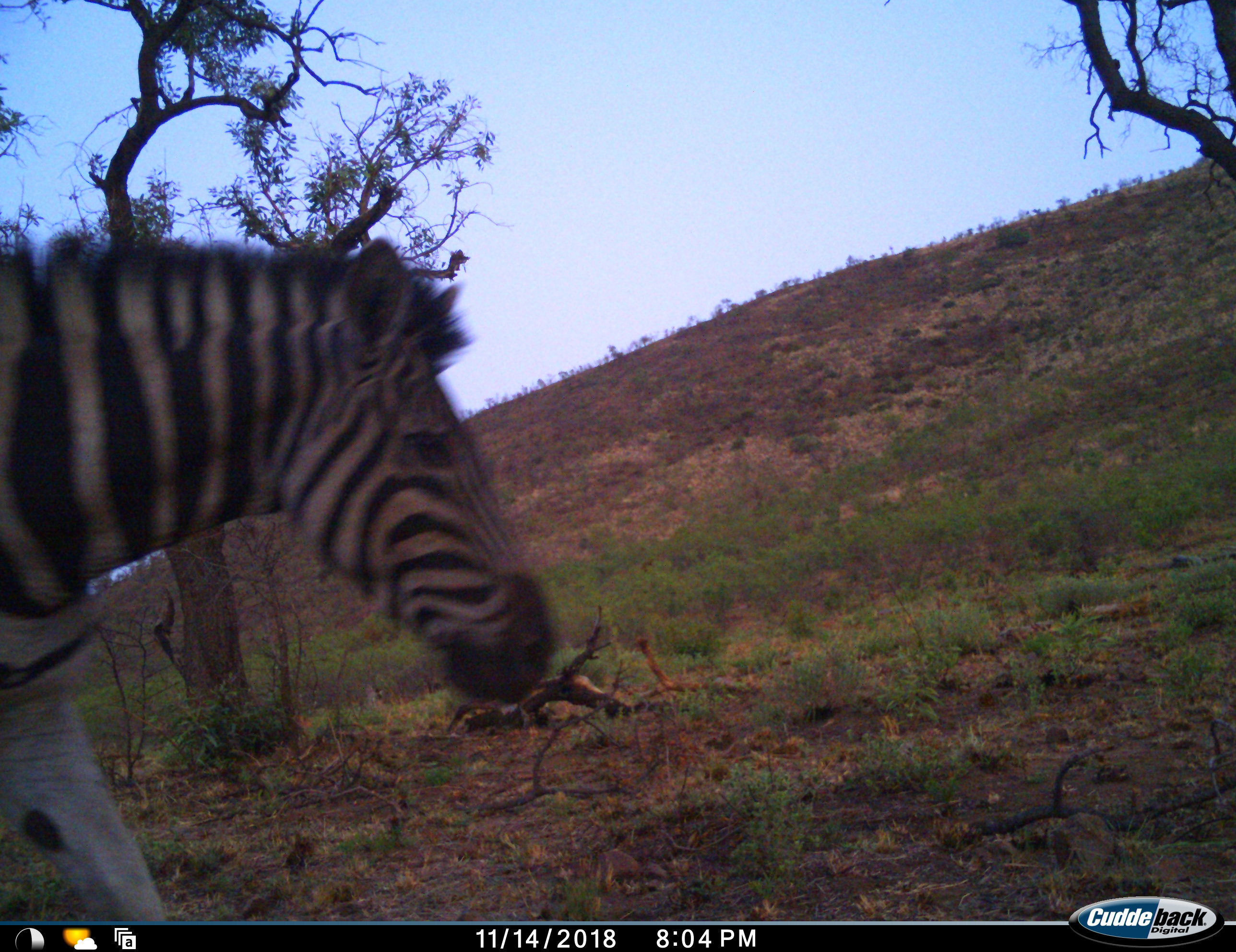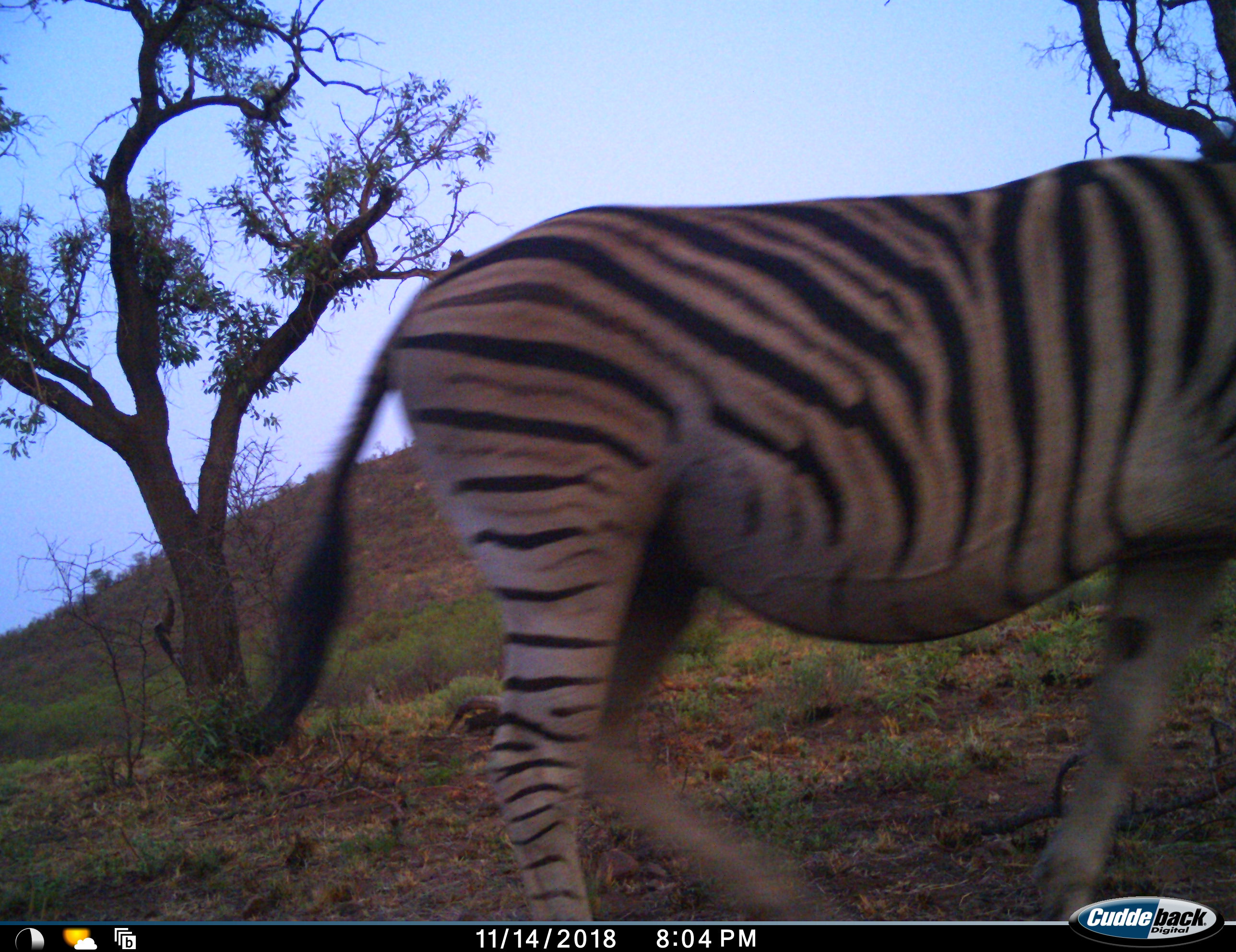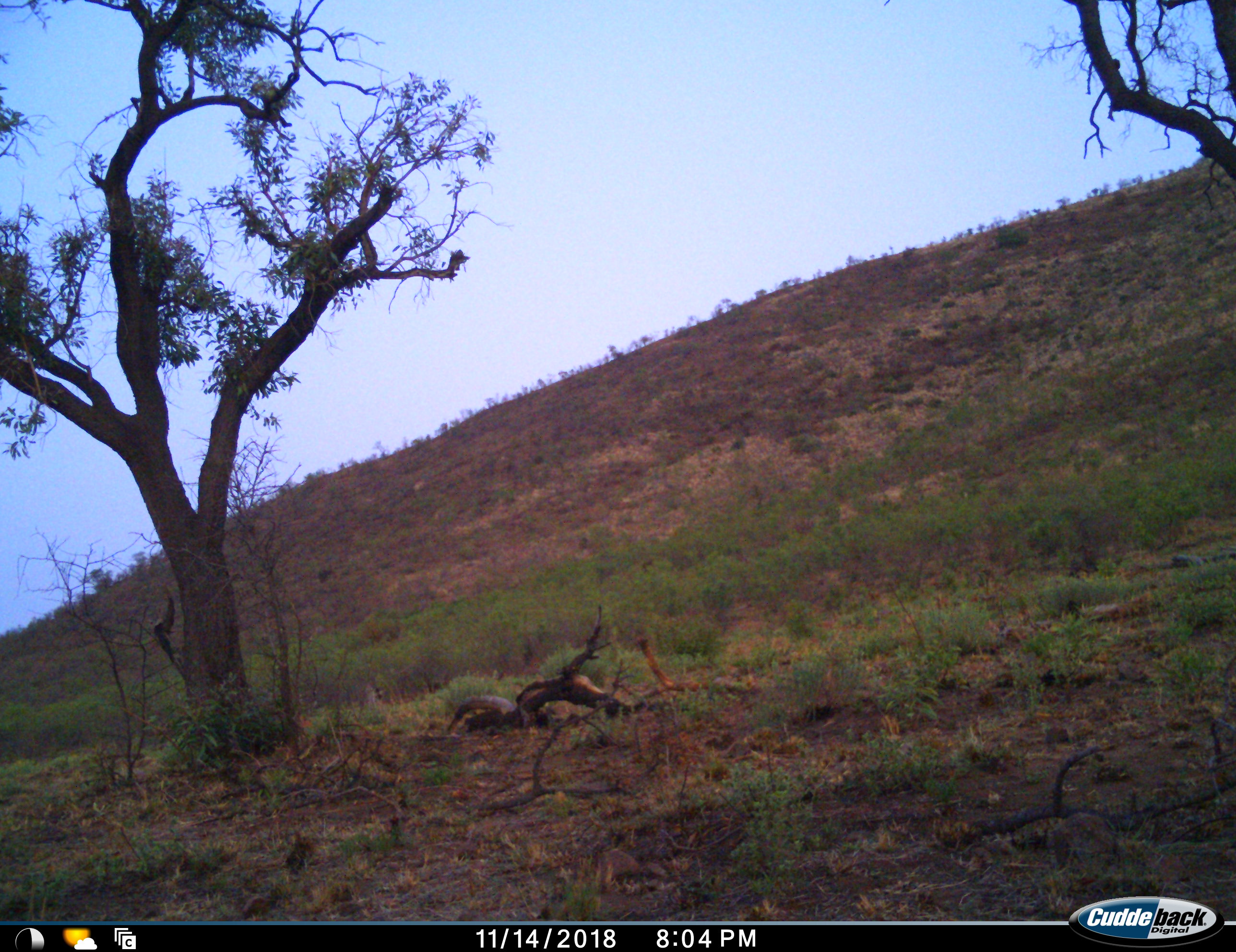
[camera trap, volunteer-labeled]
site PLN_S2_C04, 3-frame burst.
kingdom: Animalia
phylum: Chordata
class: Mammalia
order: Perissodactyla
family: Equidae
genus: Equus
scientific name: Equus quagga burchellii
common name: burchell's zebra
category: zebraburchells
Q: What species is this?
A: Zebraburchells (burchell's zebra) (Equus quagga burchellii).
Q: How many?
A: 1.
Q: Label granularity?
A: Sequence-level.